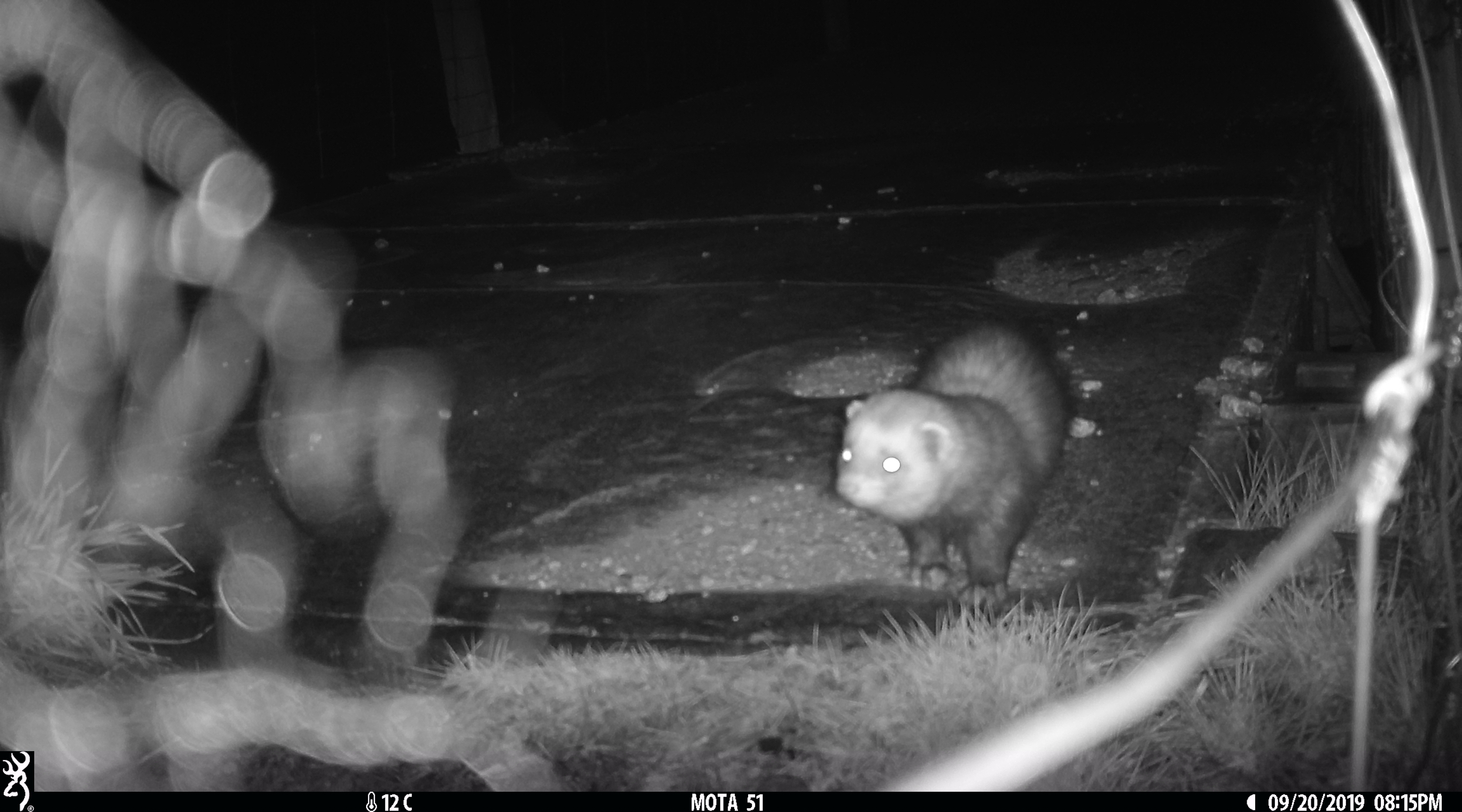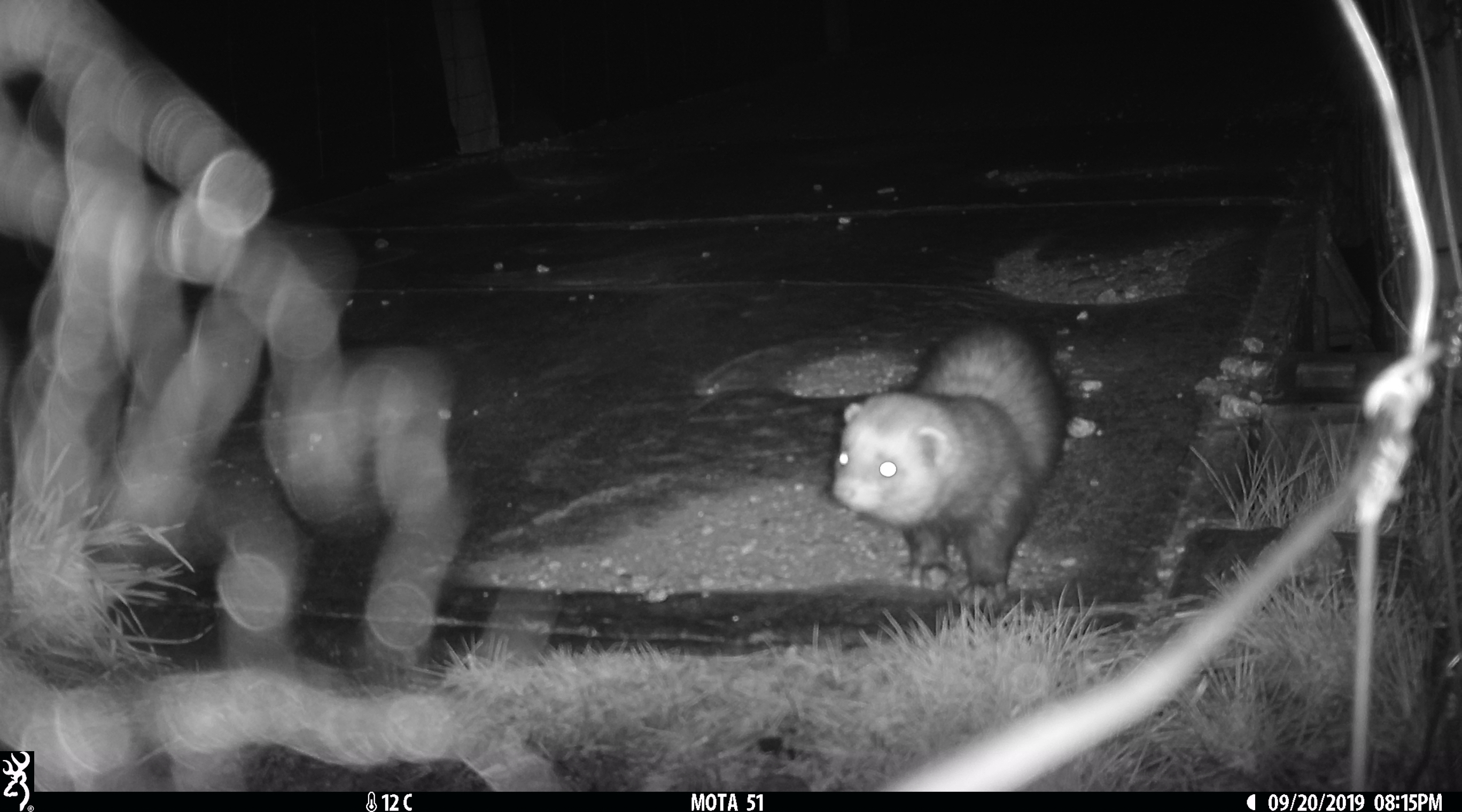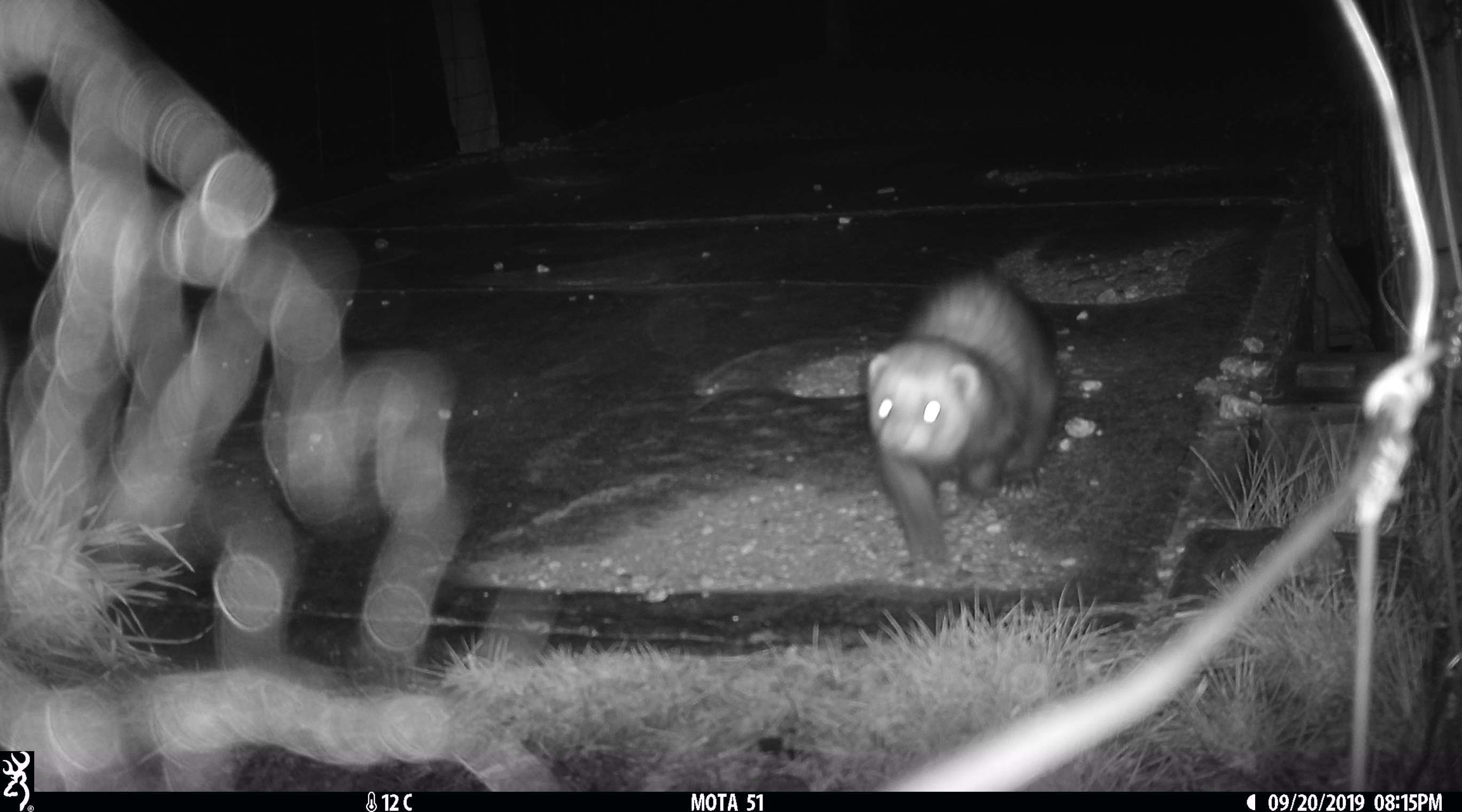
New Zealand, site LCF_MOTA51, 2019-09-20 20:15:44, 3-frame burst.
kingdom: Animalia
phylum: Chordata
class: Mammalia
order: Carnivora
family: Mustelidae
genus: Mustela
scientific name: Mustela furo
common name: ferret